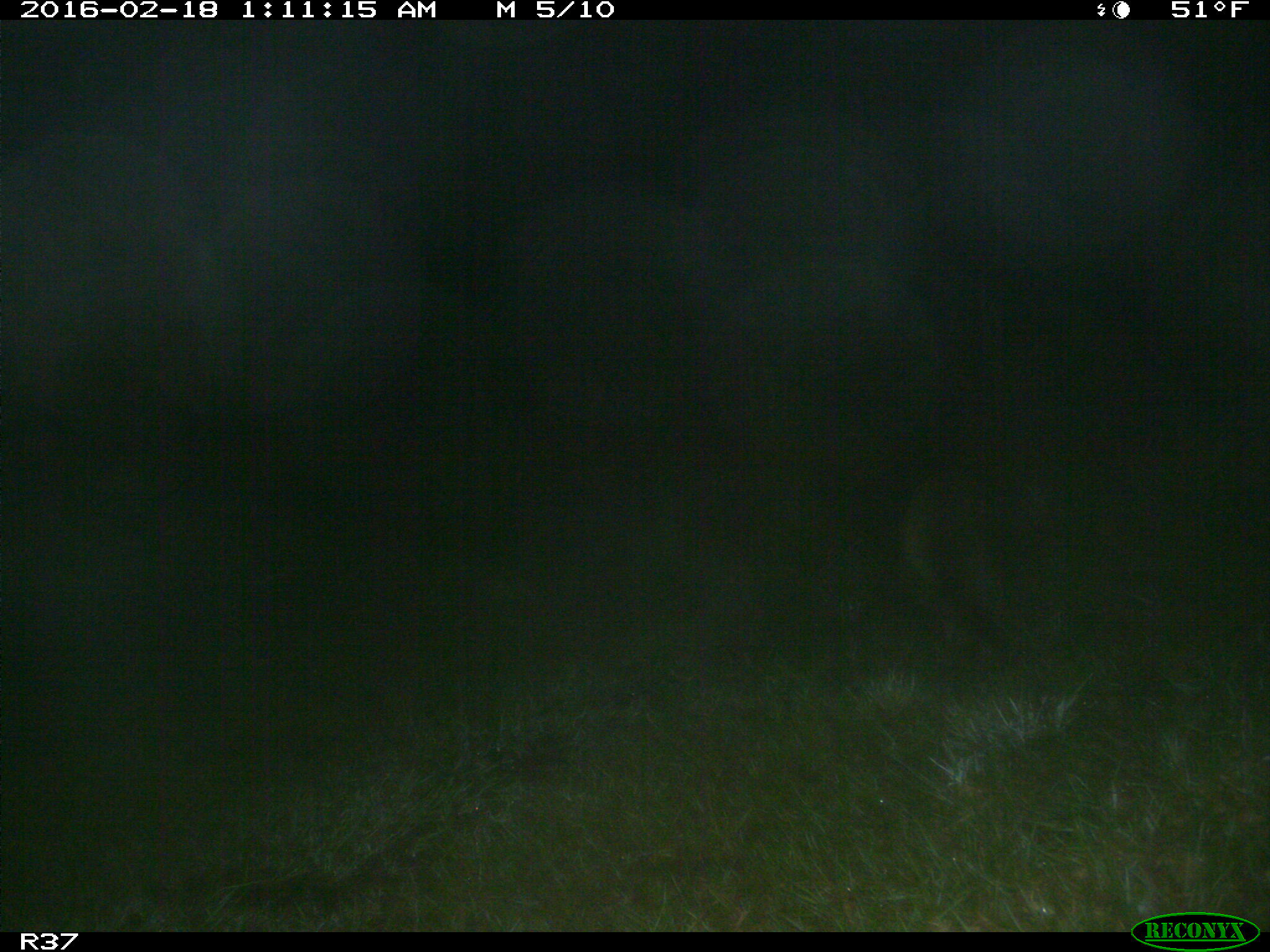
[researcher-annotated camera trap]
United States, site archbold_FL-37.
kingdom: Animalia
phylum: Chordata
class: Mammalia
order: Carnivora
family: Procyonidae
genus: Procyon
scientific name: Procyon lotor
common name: common raccoon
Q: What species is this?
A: Procyon lotor (common raccoon).